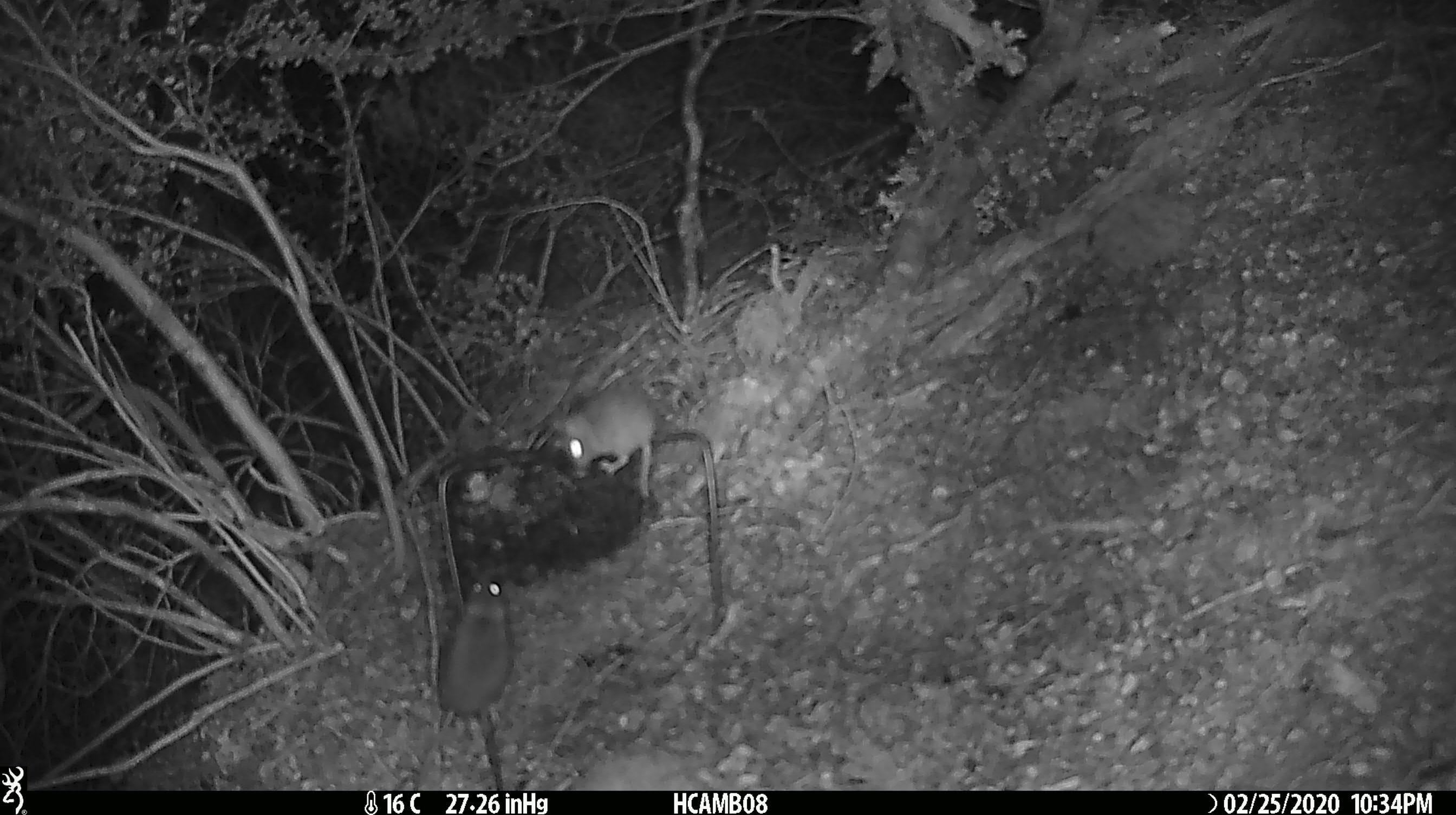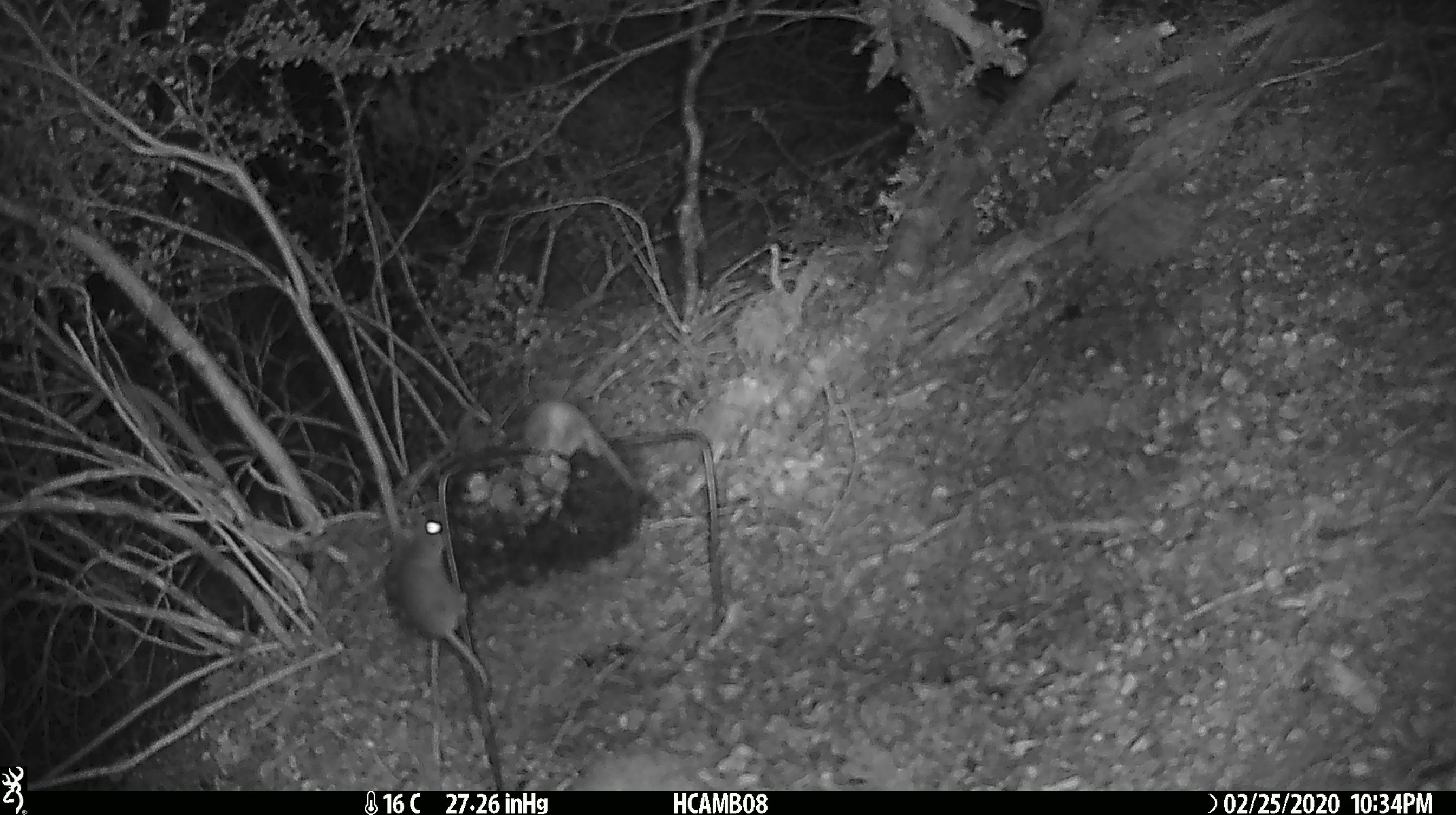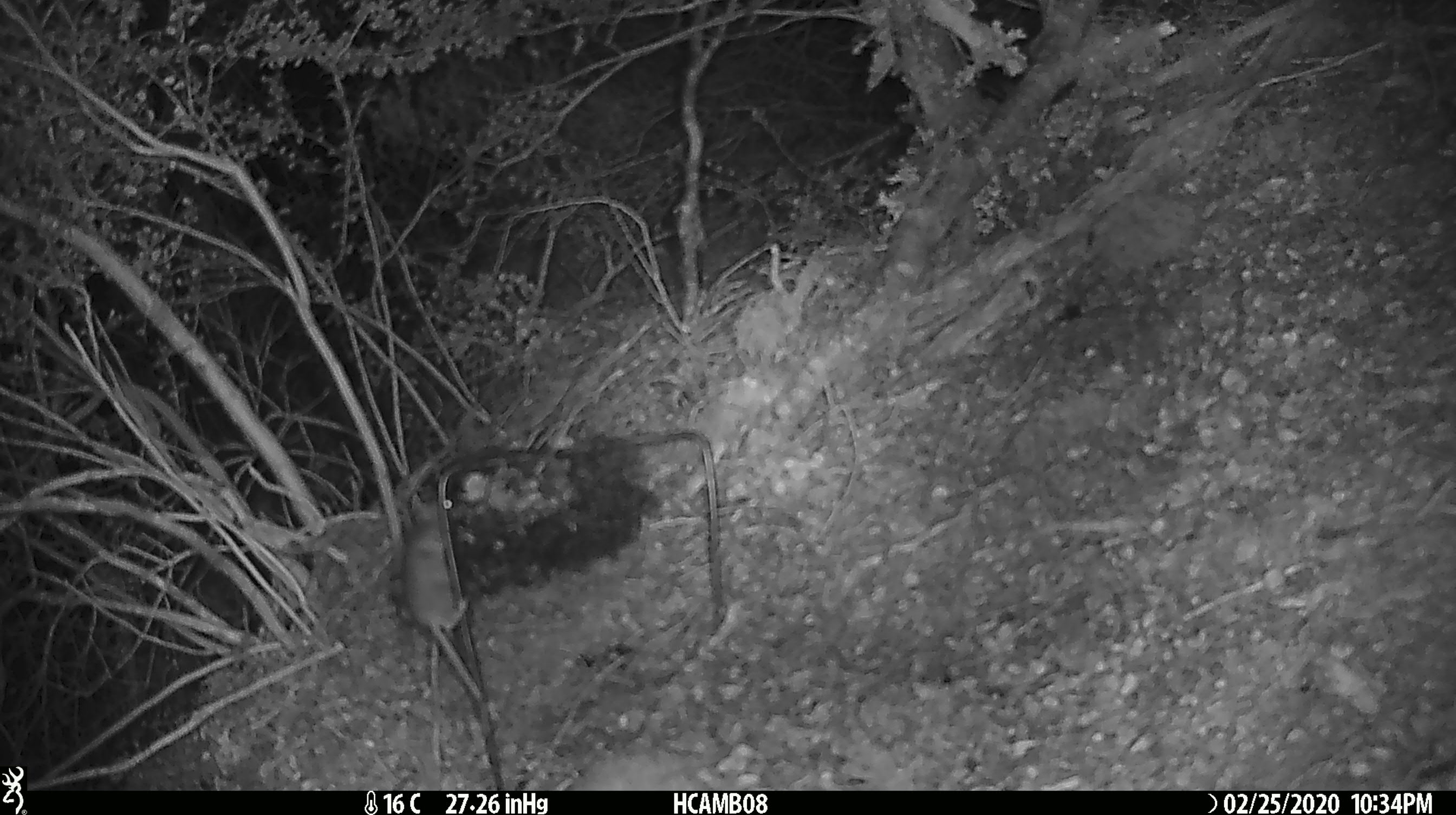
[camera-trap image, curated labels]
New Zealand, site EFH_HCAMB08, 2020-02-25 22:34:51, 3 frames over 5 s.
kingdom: Animalia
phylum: Chordata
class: Mammalia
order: Rodentia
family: Muridae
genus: Mus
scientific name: Mus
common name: mouse